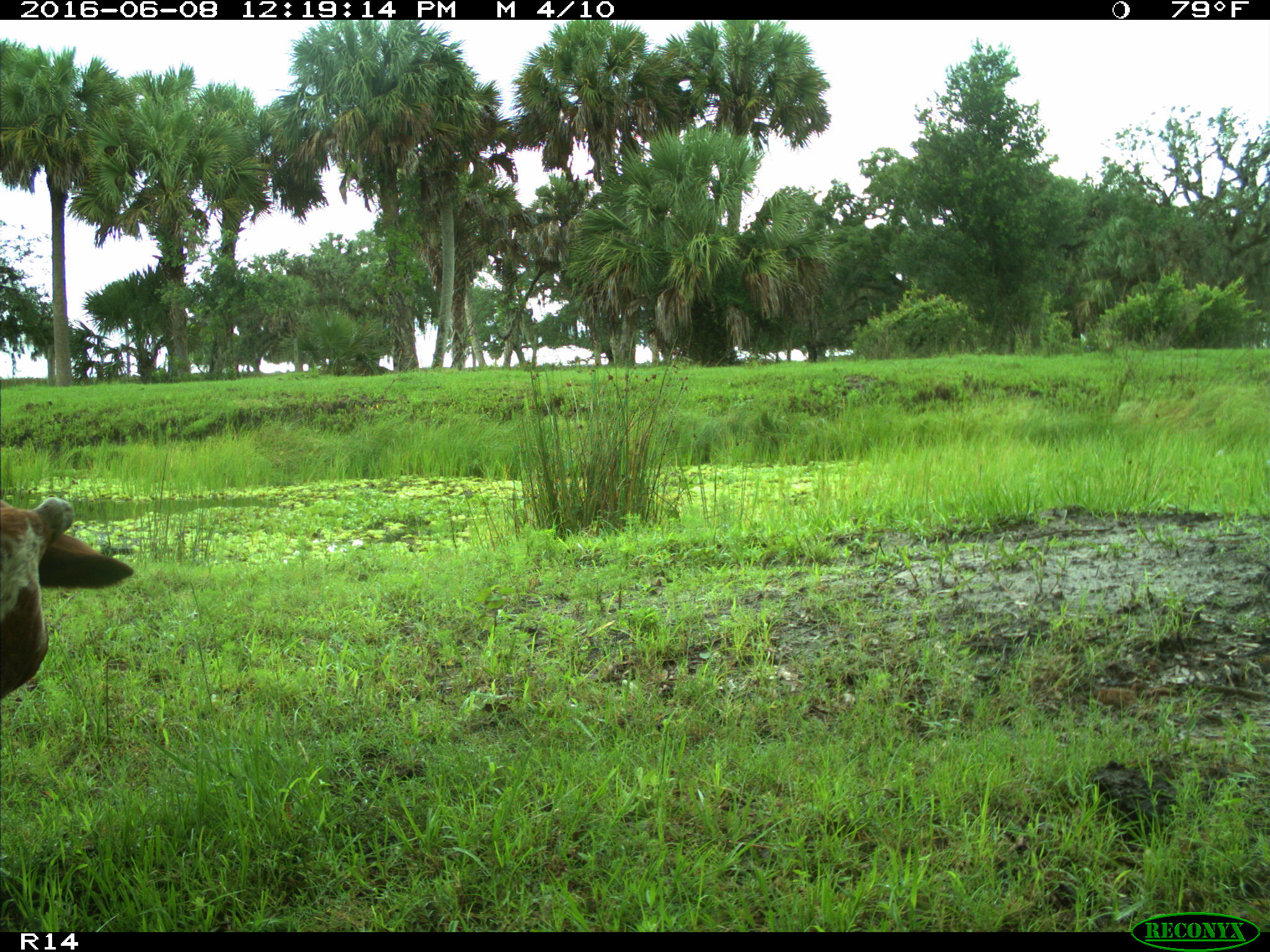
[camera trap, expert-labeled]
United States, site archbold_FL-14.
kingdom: Animalia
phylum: Chordata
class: Mammalia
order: Artiodactyla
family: Bovidae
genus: Bos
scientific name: Bos taurus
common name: domestic cow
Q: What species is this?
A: Bos taurus (domestic cow).